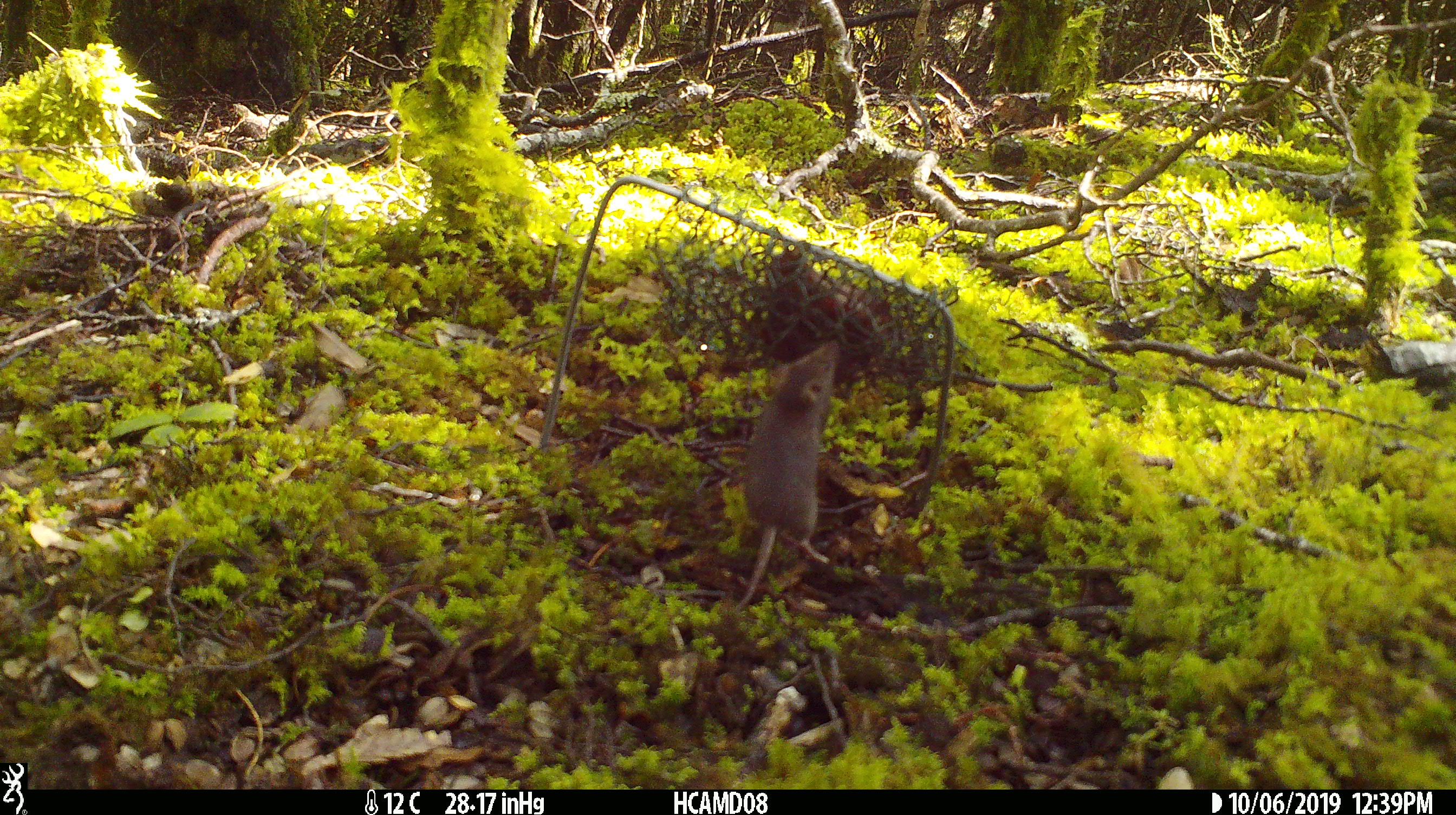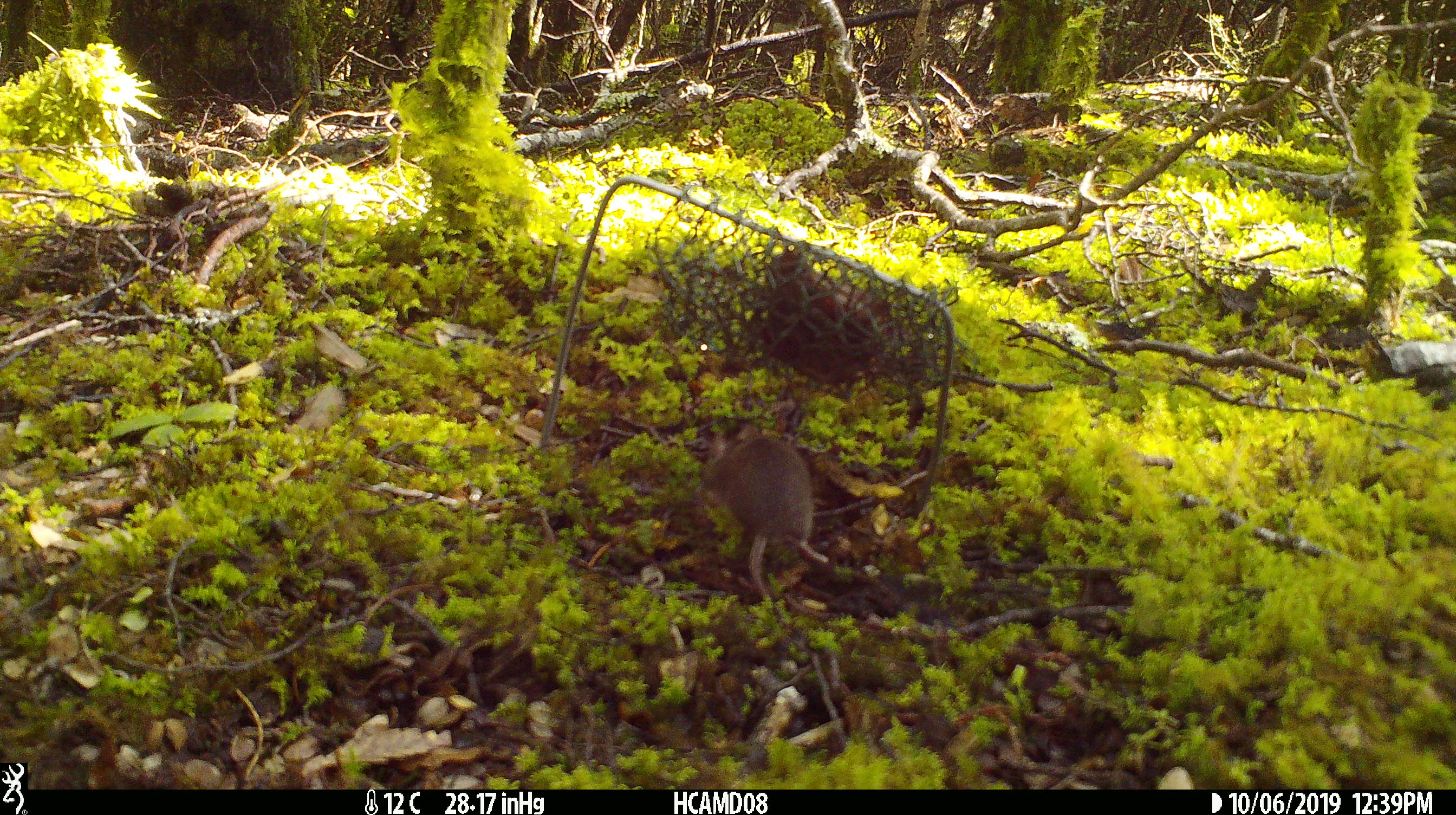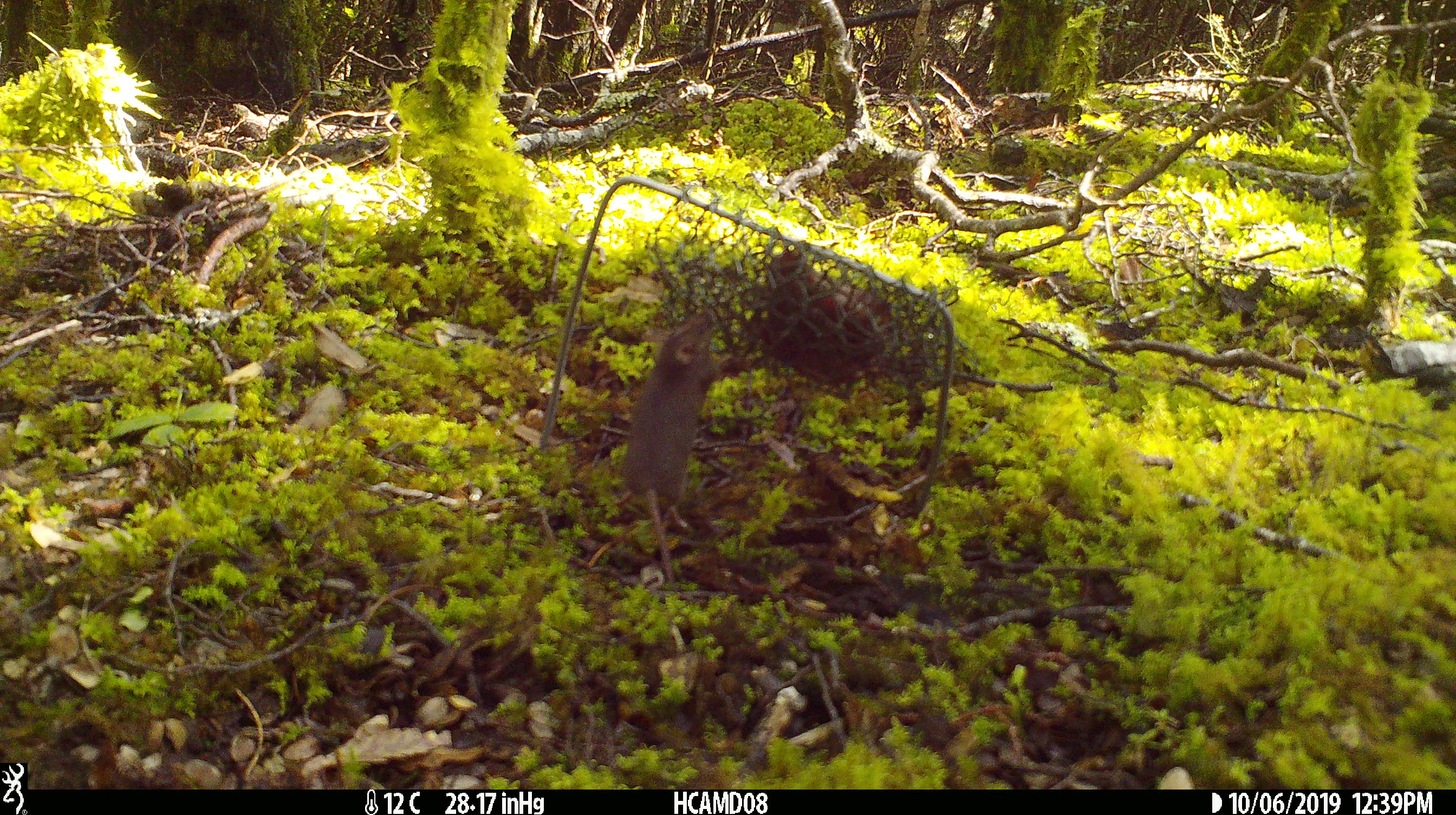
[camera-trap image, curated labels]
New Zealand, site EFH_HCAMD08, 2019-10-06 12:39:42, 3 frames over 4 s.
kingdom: Animalia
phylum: Chordata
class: Mammalia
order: Rodentia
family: Muridae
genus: Mus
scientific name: Mus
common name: mouse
Mouse (Mus).